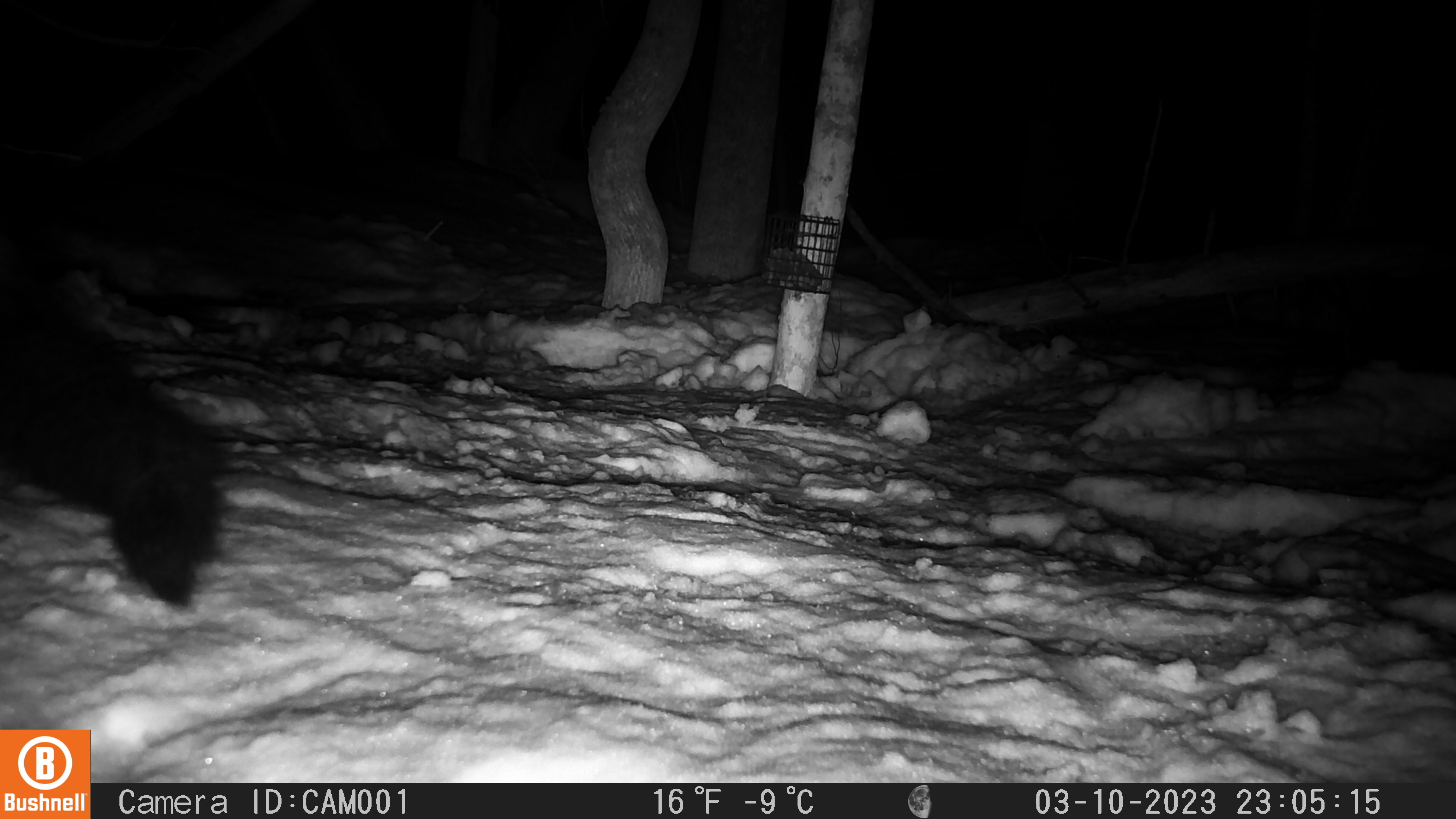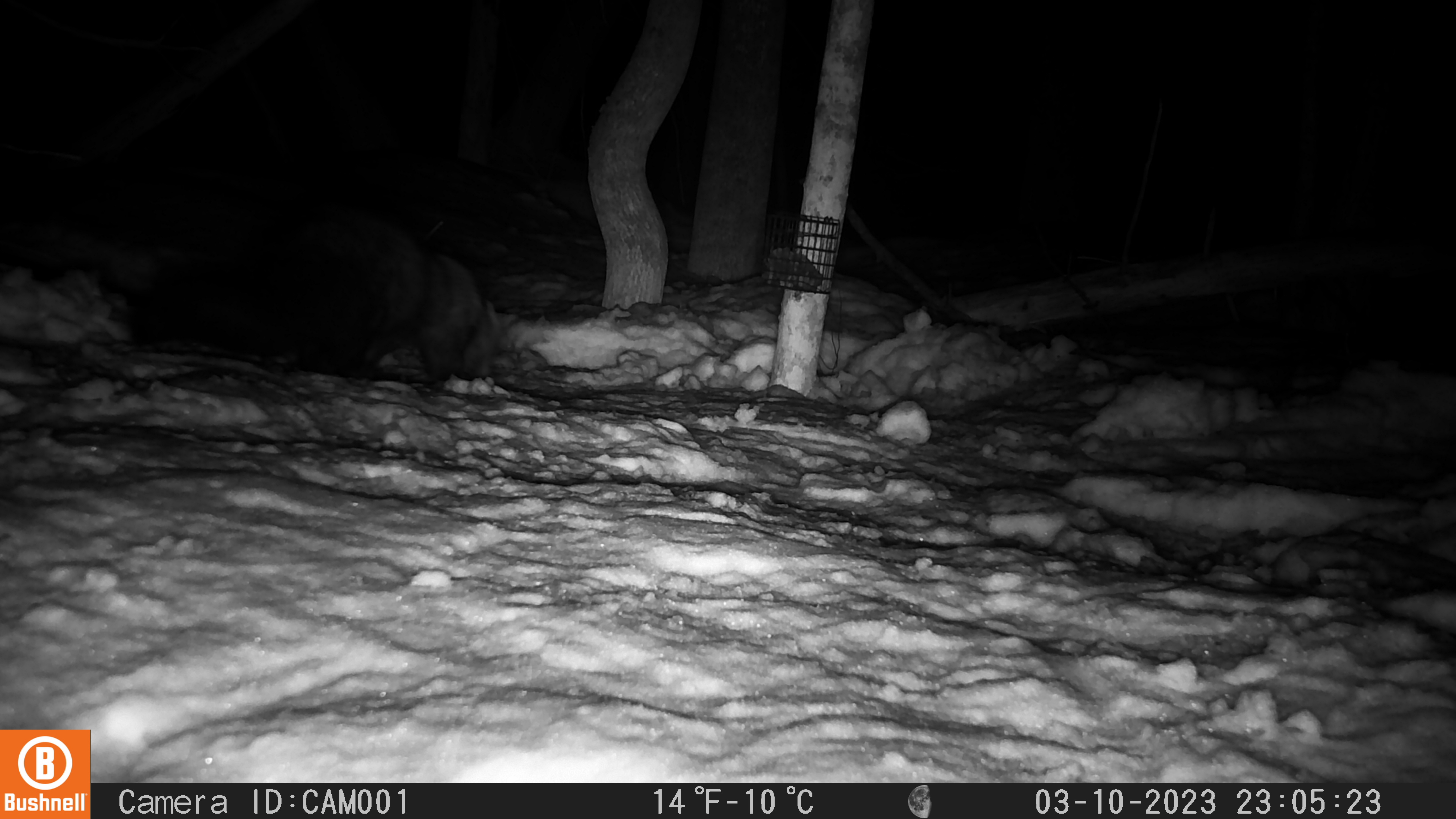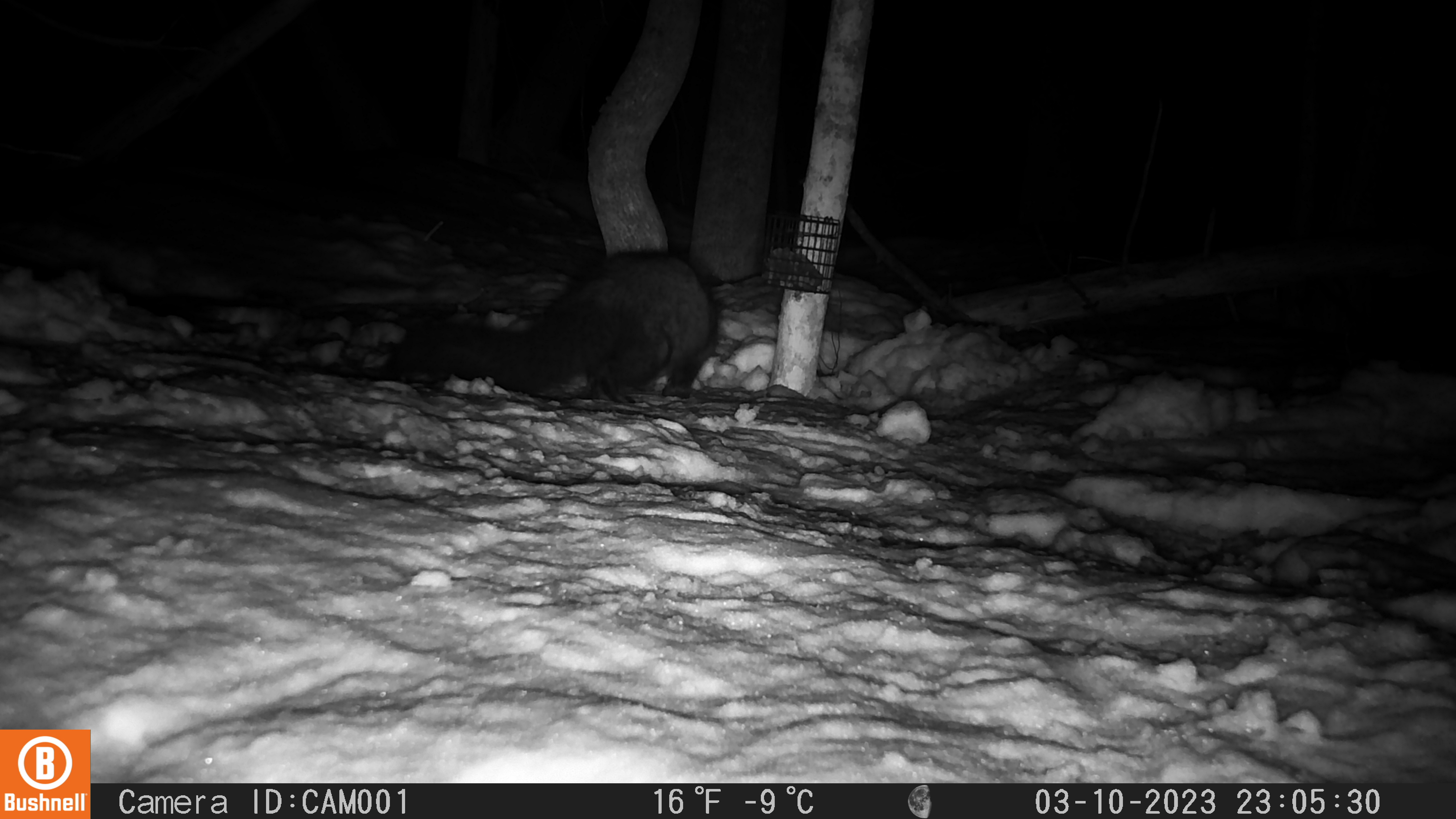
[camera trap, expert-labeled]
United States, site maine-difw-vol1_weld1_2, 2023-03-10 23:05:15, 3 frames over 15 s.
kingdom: Animalia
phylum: Chordata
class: Mammalia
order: Carnivora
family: Mustelidae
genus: Pekania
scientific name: Pekania pennanti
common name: fisher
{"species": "fisher (Pekania pennanti)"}